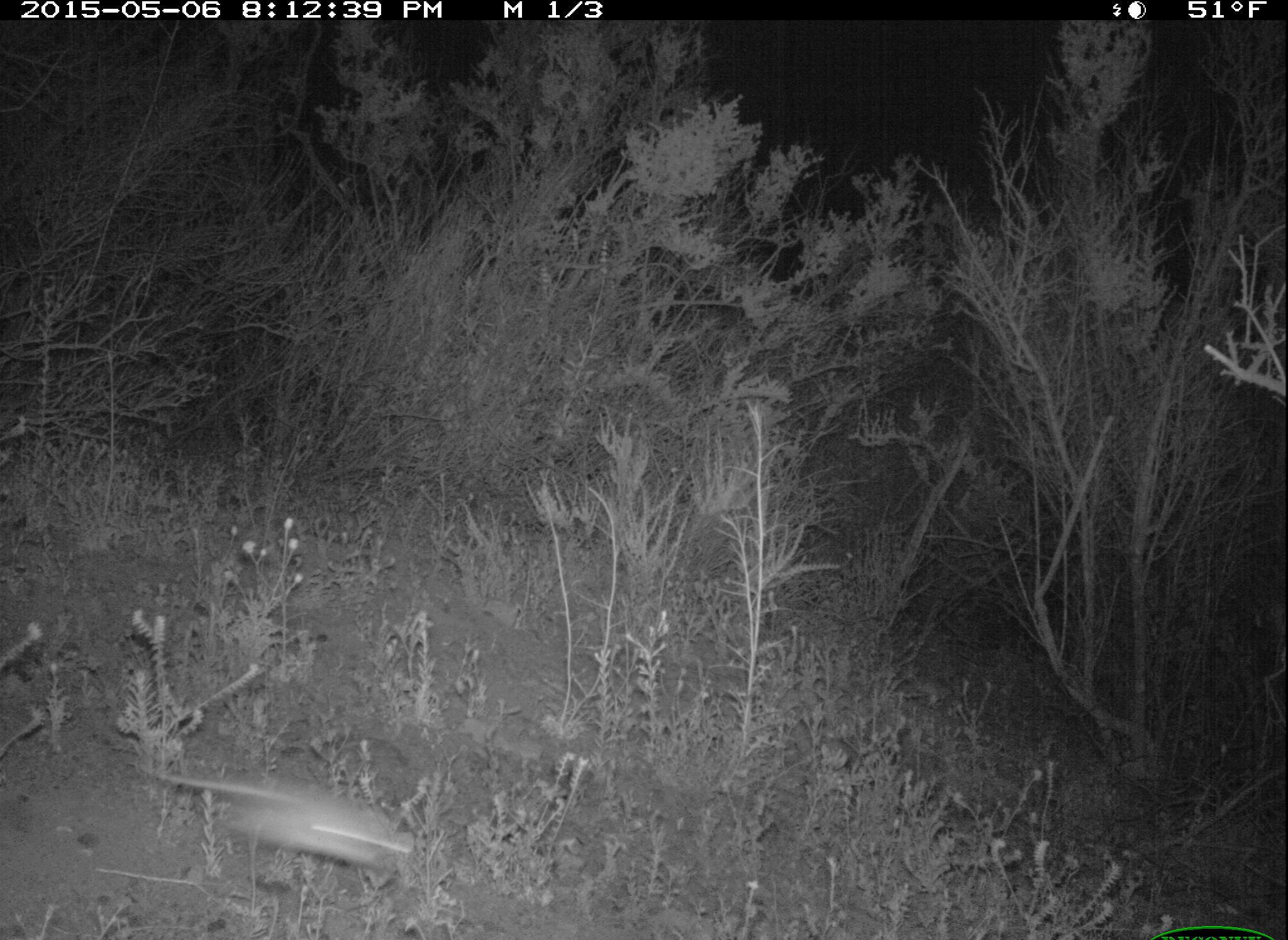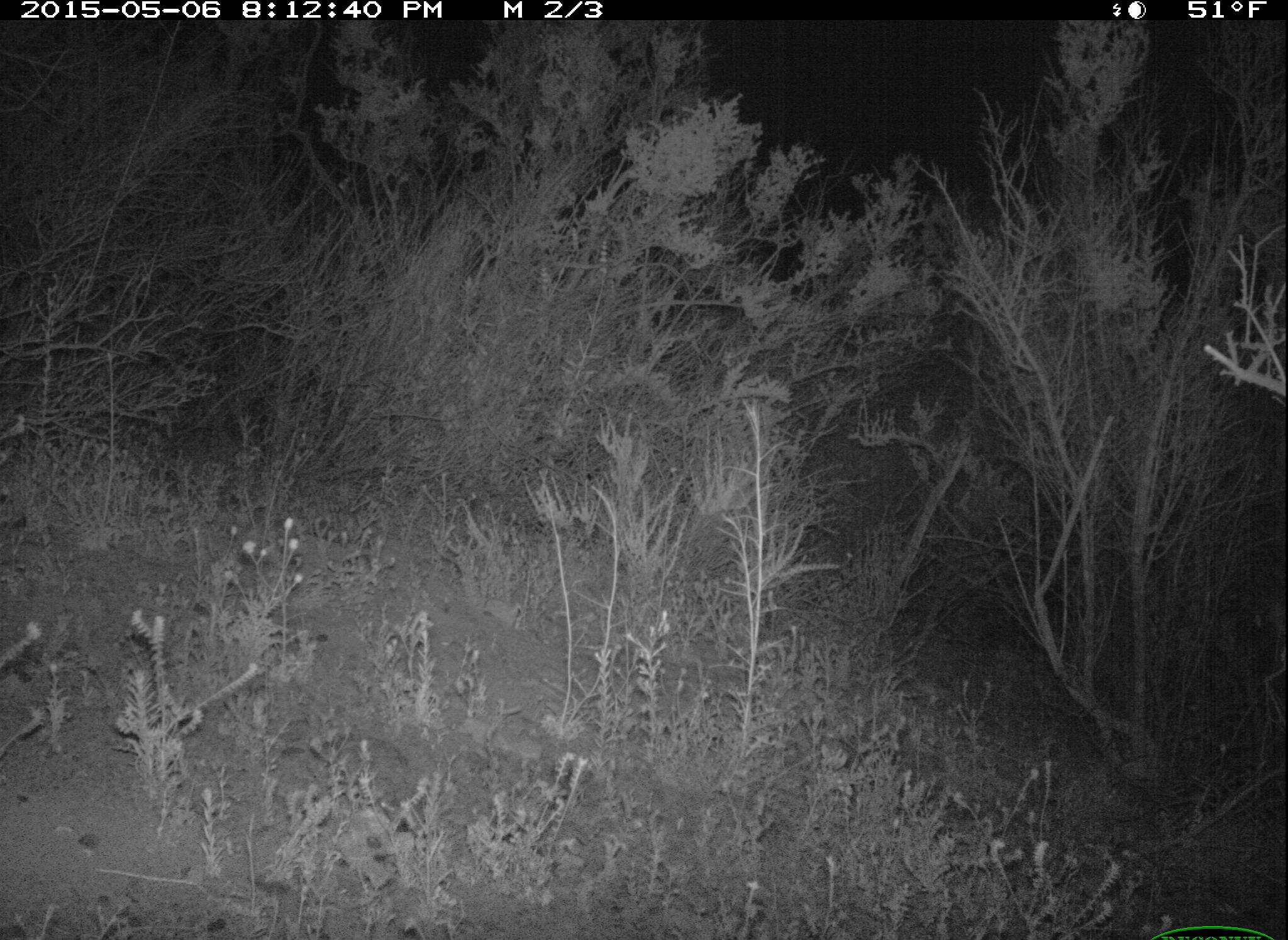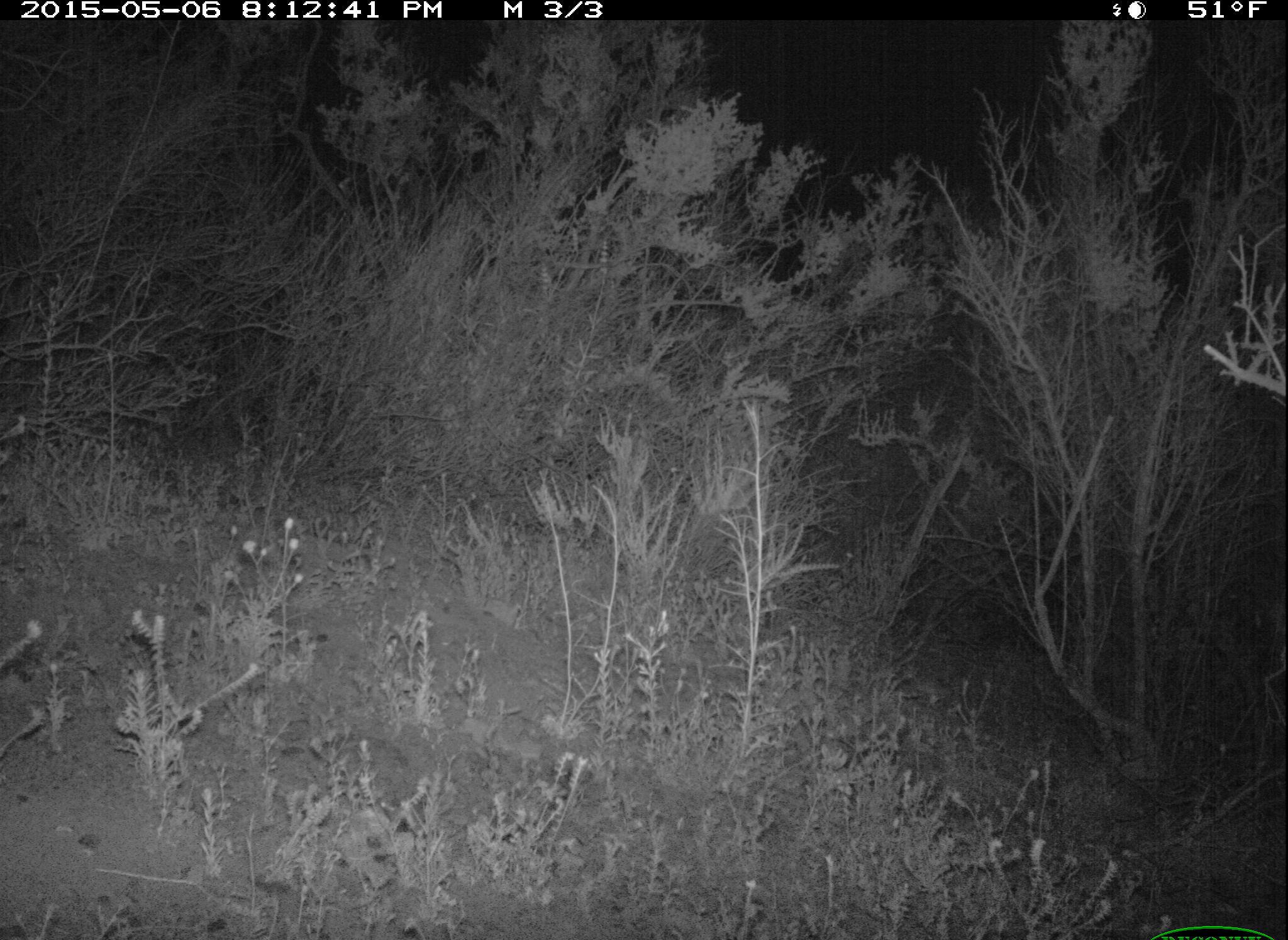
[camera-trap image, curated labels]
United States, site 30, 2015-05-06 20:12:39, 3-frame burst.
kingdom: Animalia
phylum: Chordata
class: Mammalia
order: Rodentia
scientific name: Rodentia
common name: rodent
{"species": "rodent (Rodentia)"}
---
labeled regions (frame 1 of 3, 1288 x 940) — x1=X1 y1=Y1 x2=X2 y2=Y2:
rodent: x1=139 y1=769 x2=416 y2=885